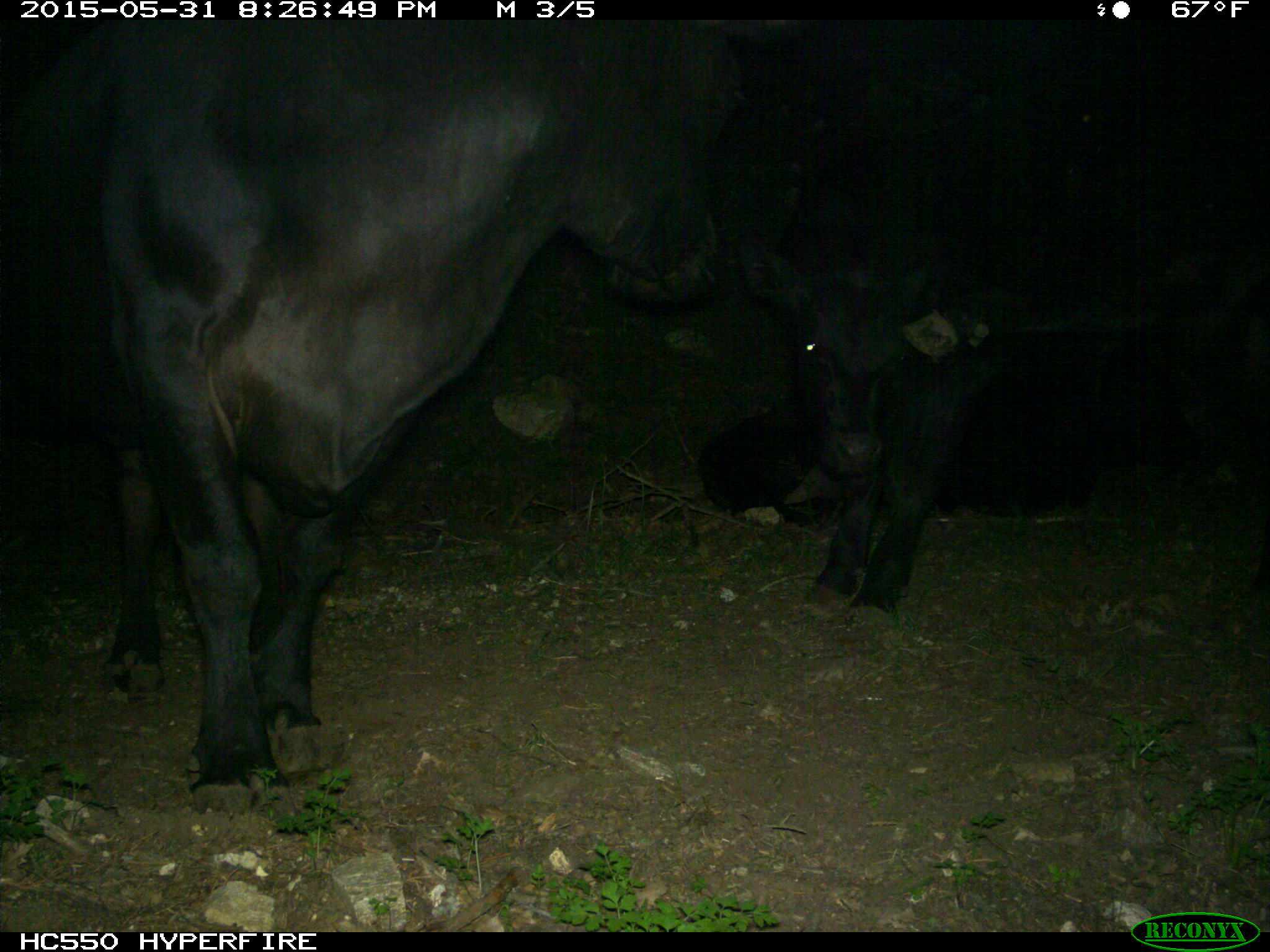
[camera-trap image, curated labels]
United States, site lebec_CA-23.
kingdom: Animalia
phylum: Chordata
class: Mammalia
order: Artiodactyla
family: Bovidae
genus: Bos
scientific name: Bos taurus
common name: domestic cow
Bos taurus (domestic cow).